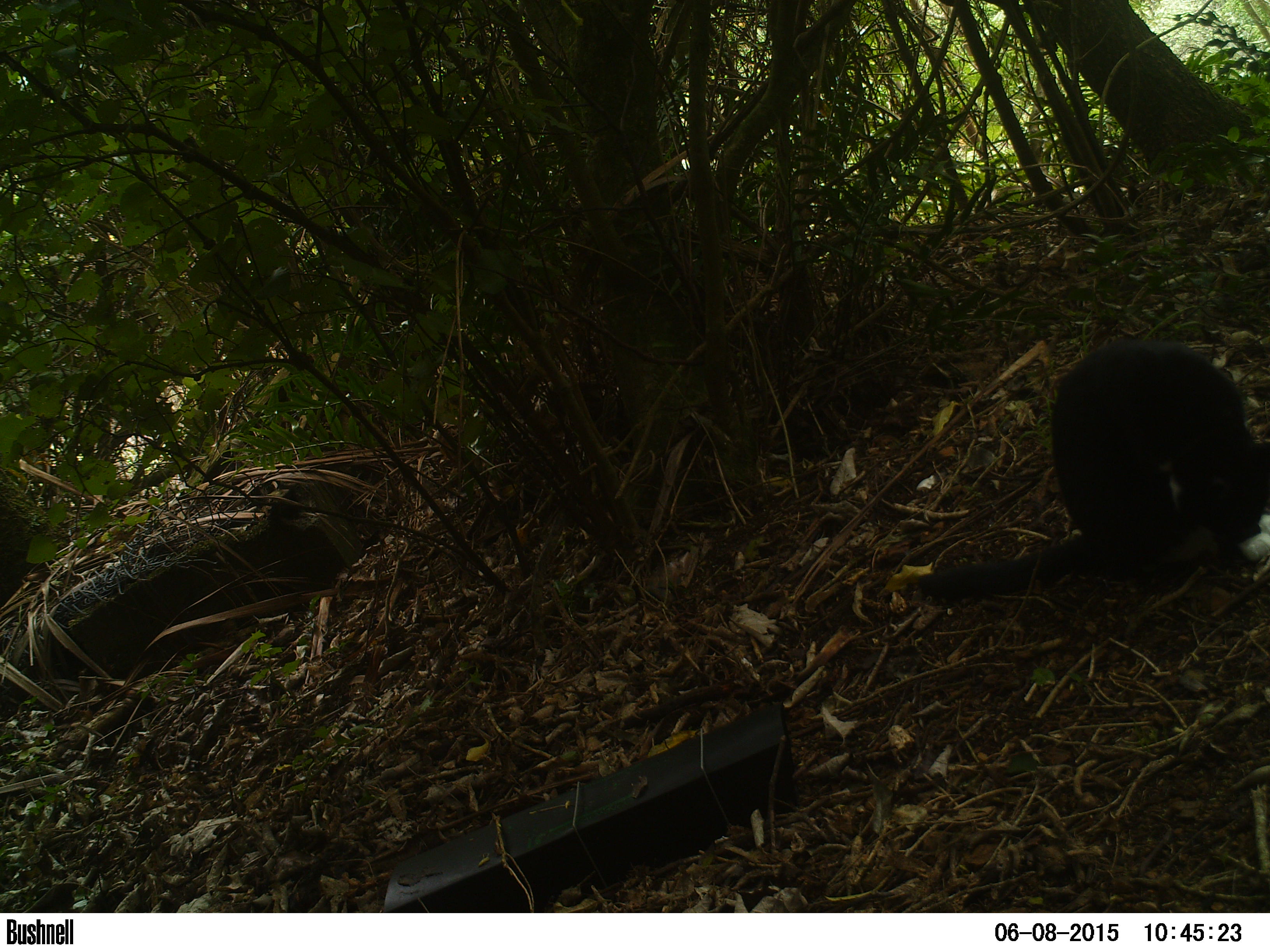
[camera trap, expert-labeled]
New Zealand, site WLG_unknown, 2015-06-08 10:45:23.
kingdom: Animalia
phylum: Chordata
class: Mammalia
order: Carnivora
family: Felidae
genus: Felis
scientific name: Felis catus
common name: domestic cat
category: cat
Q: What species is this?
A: Cat (domestic cat) (Felis catus).